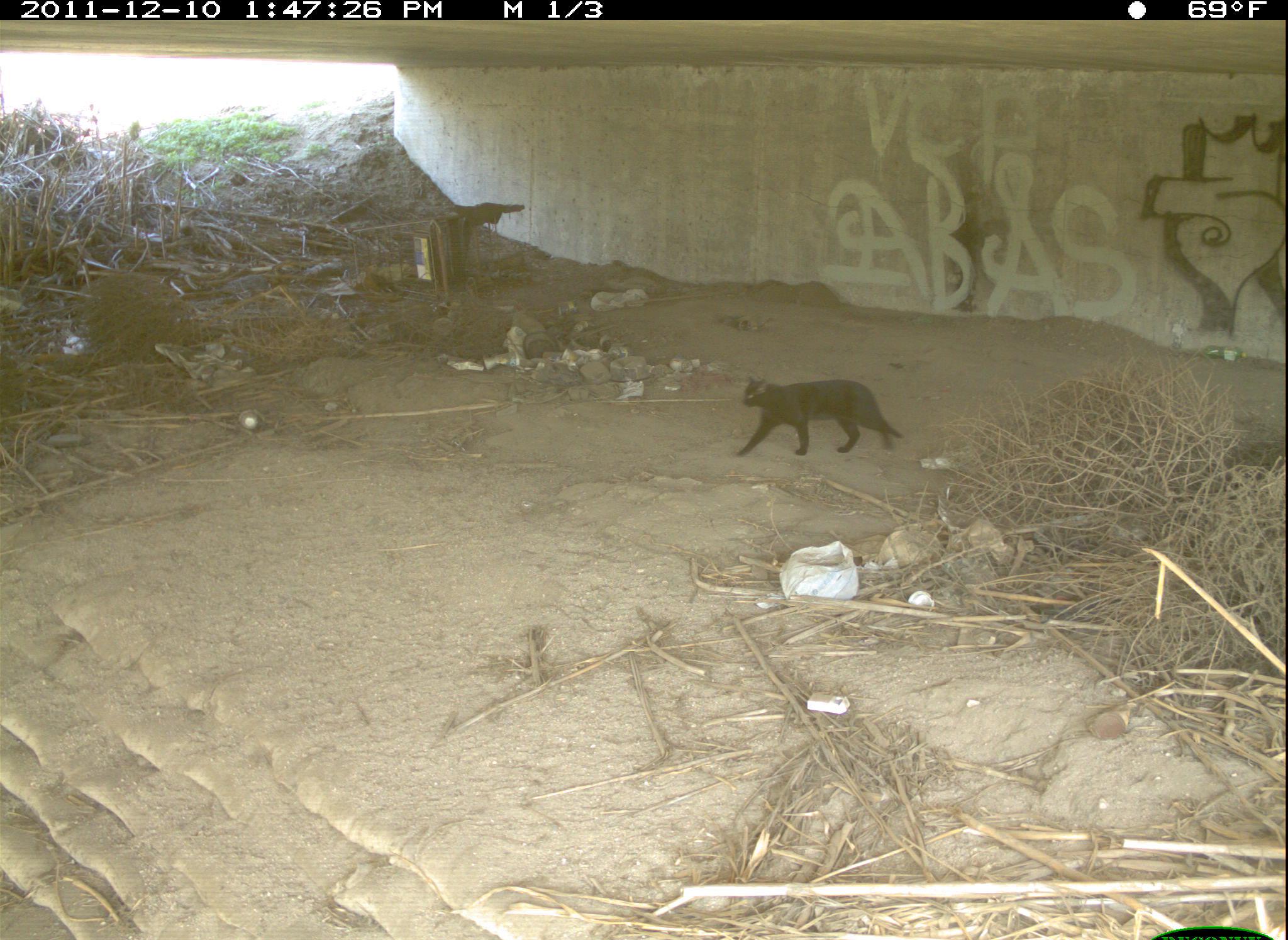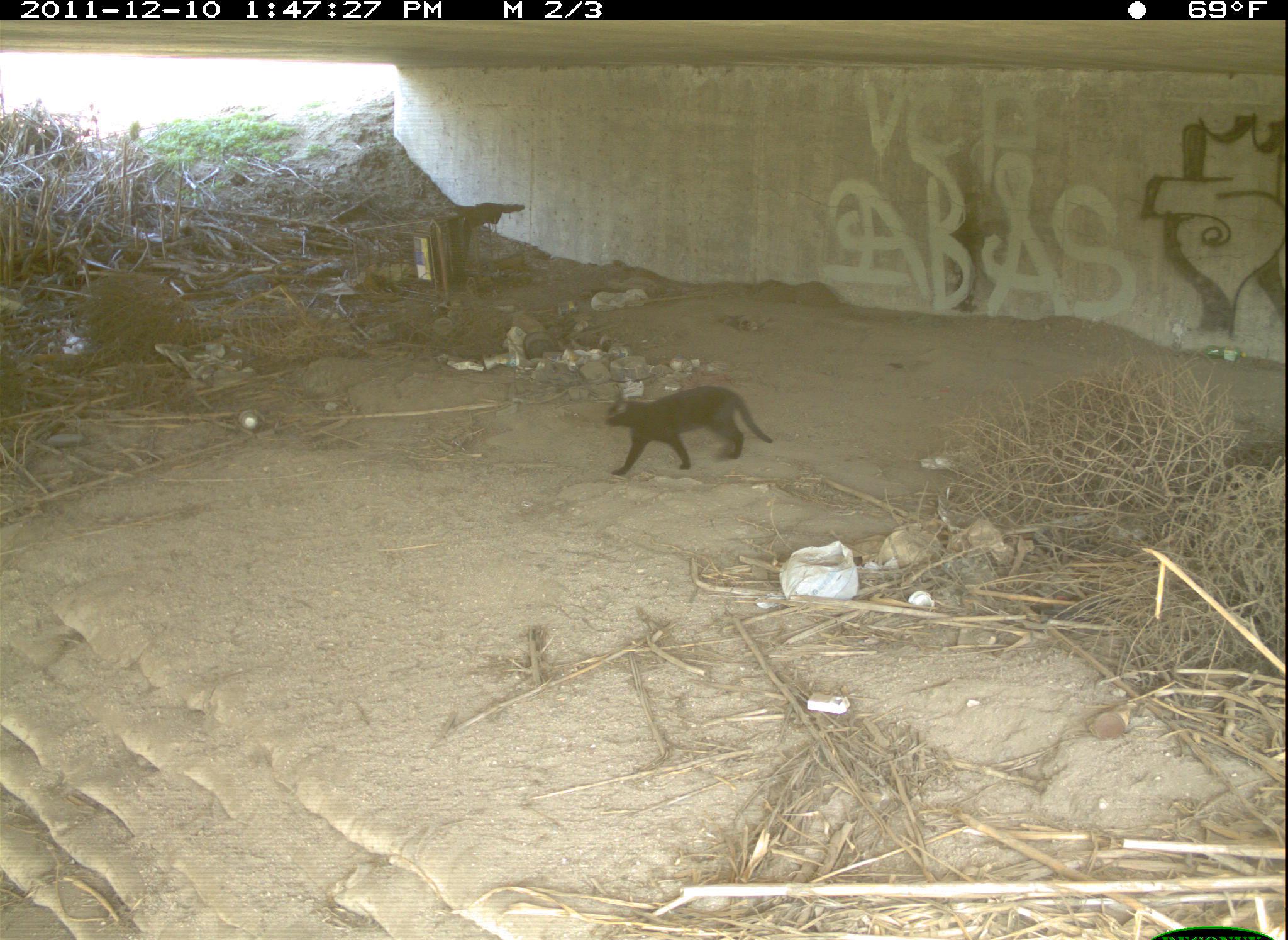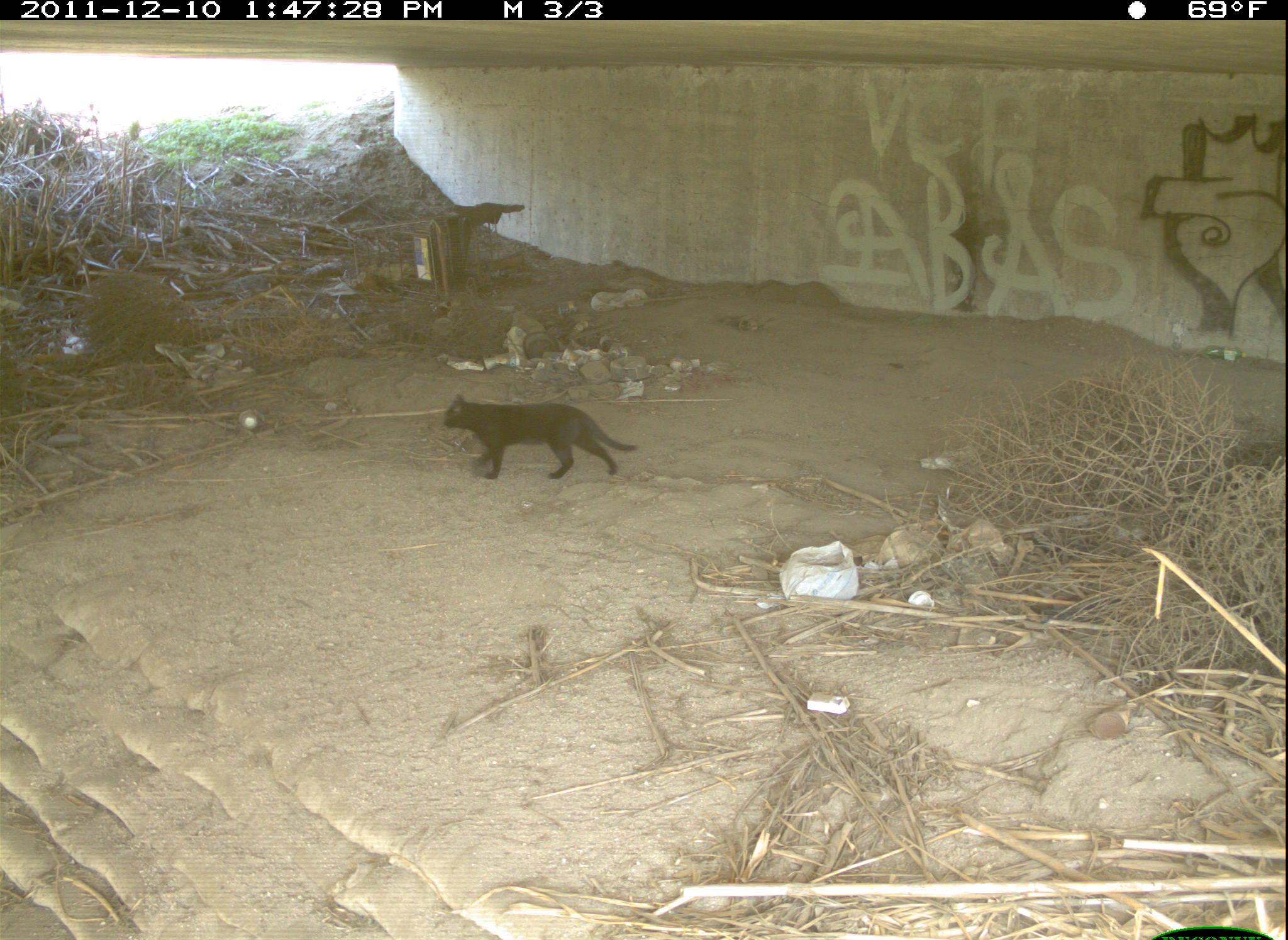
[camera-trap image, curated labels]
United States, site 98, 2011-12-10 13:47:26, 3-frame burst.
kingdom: Animalia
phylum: Chordata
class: Mammalia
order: Carnivora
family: Felidae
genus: Felis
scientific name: Felis catus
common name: cat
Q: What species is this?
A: Cat (Felis catus).